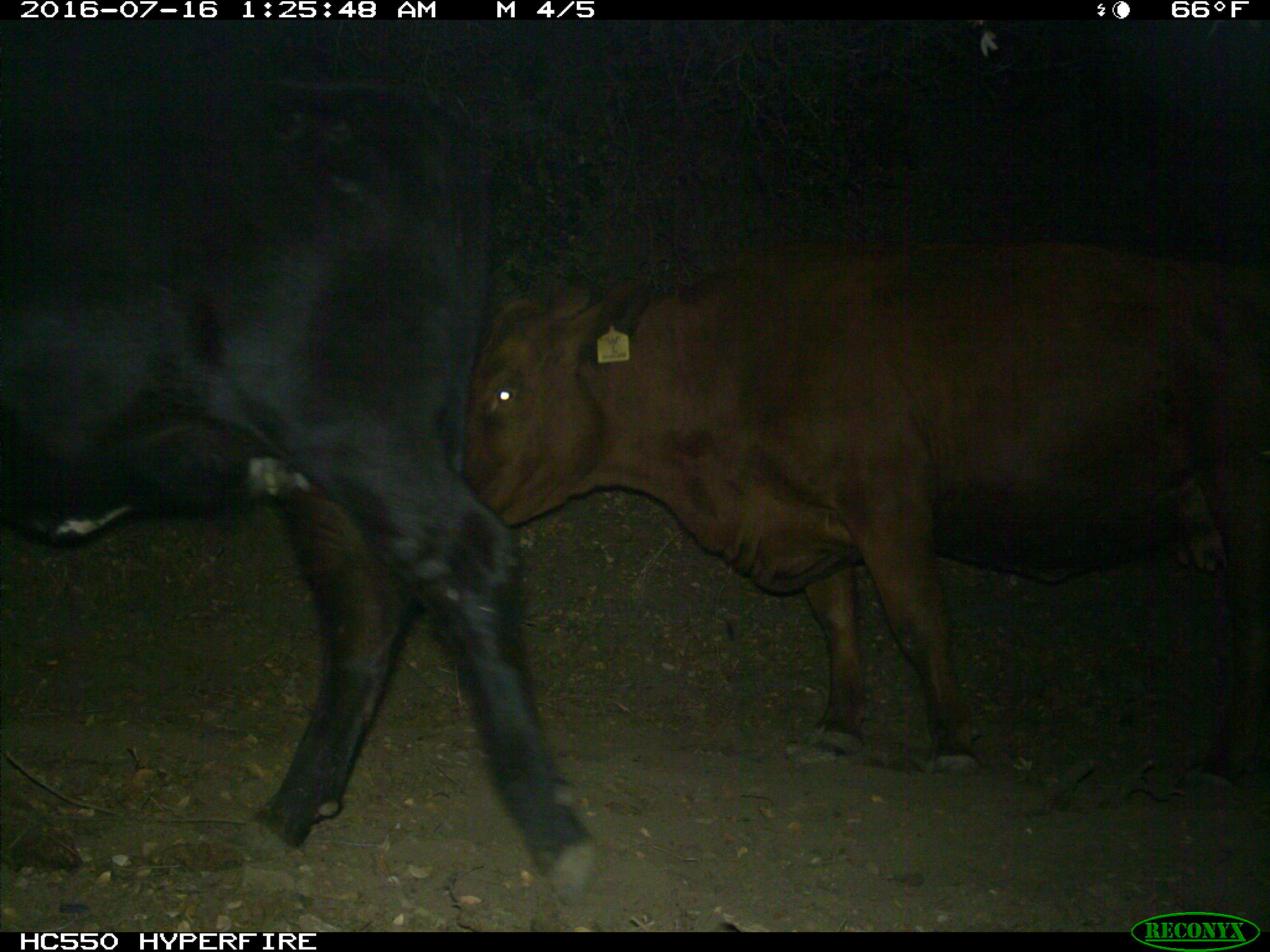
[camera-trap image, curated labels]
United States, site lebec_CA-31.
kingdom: Animalia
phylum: Chordata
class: Mammalia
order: Artiodactyla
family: Bovidae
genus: Bos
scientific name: Bos taurus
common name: domestic cow